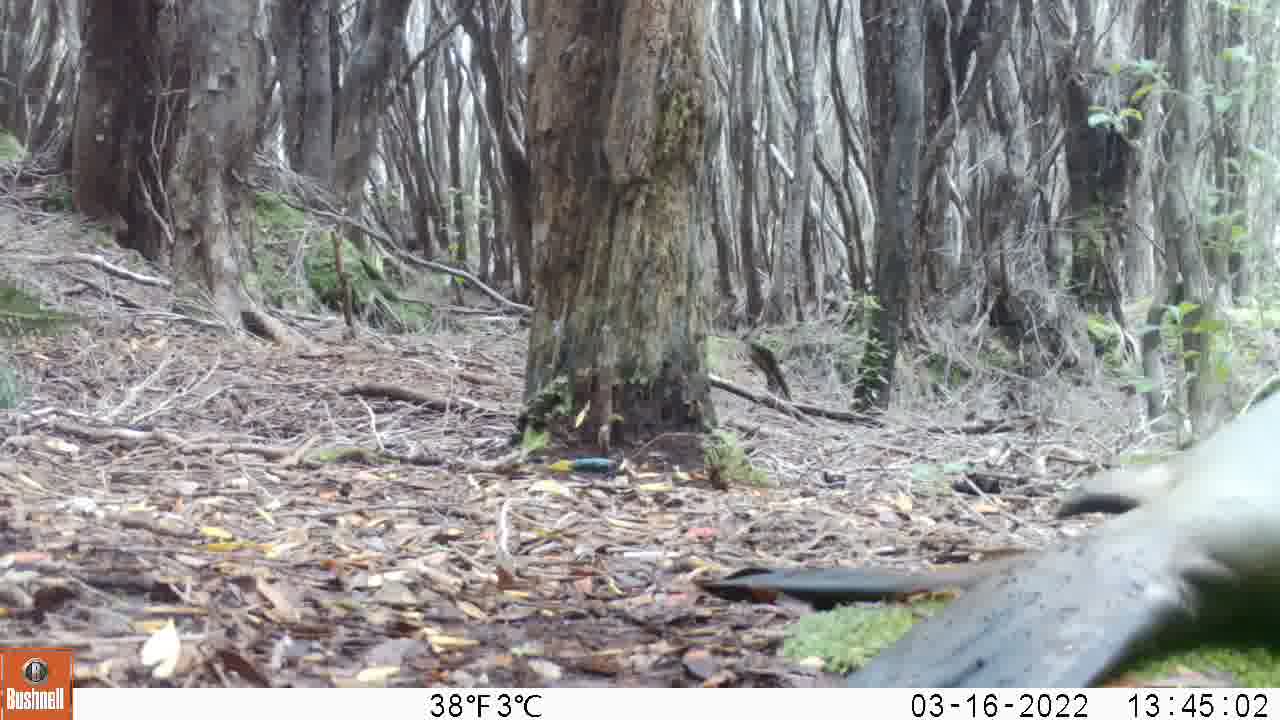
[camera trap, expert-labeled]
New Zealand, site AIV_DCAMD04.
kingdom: Animalia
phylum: Chordata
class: Mammalia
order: Carnivora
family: Otariidae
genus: Phocarctos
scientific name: Phocarctos hookeri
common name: new zealand sea lion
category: sealion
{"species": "sealion (new zealand sea lion) (Phocarctos hookeri)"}